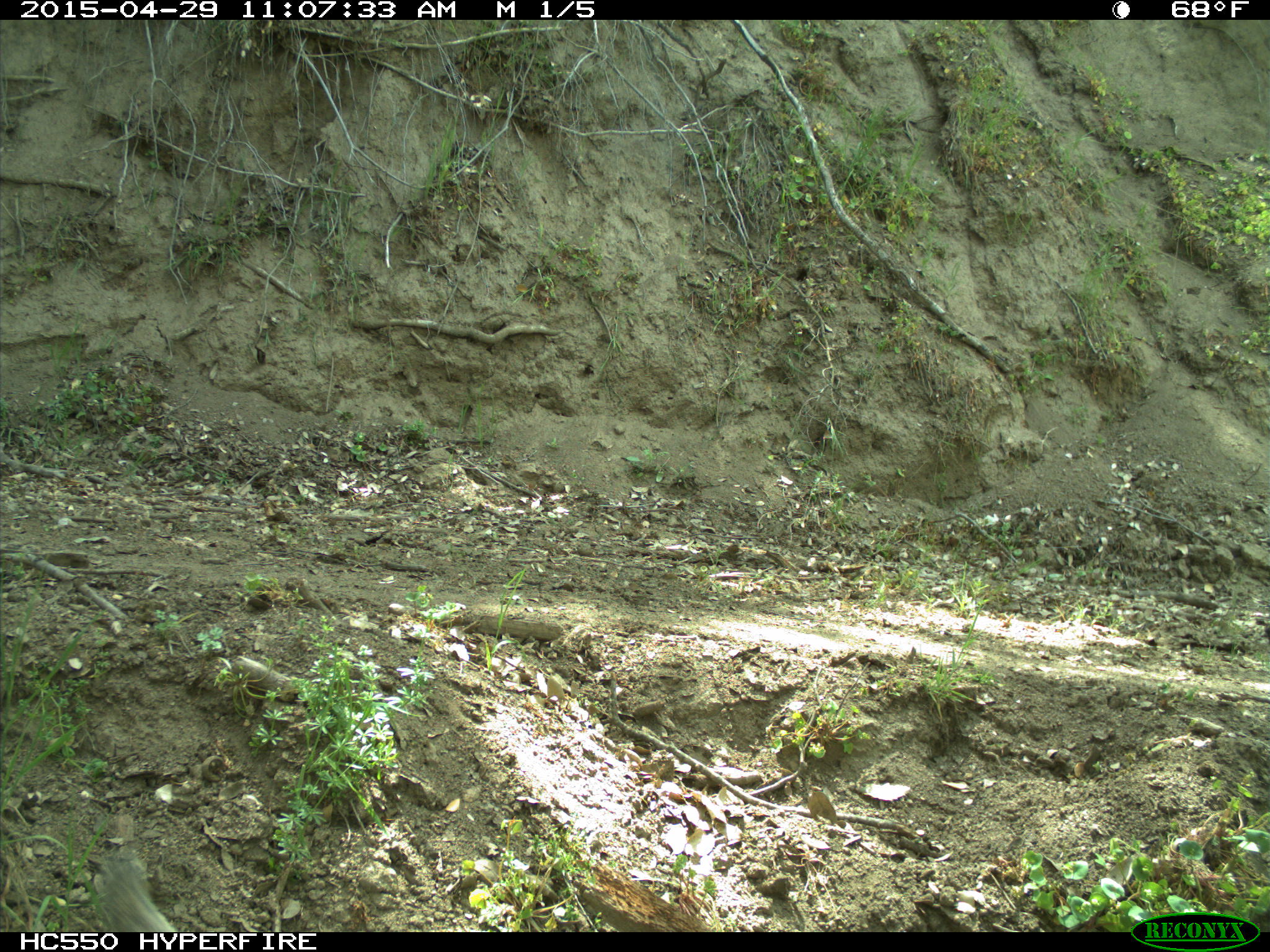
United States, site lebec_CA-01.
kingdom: Animalia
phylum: Chordata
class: Mammalia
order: Rodentia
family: Sciuridae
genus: Sciurus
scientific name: Sciurus carolinensis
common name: eastern gray squirrel